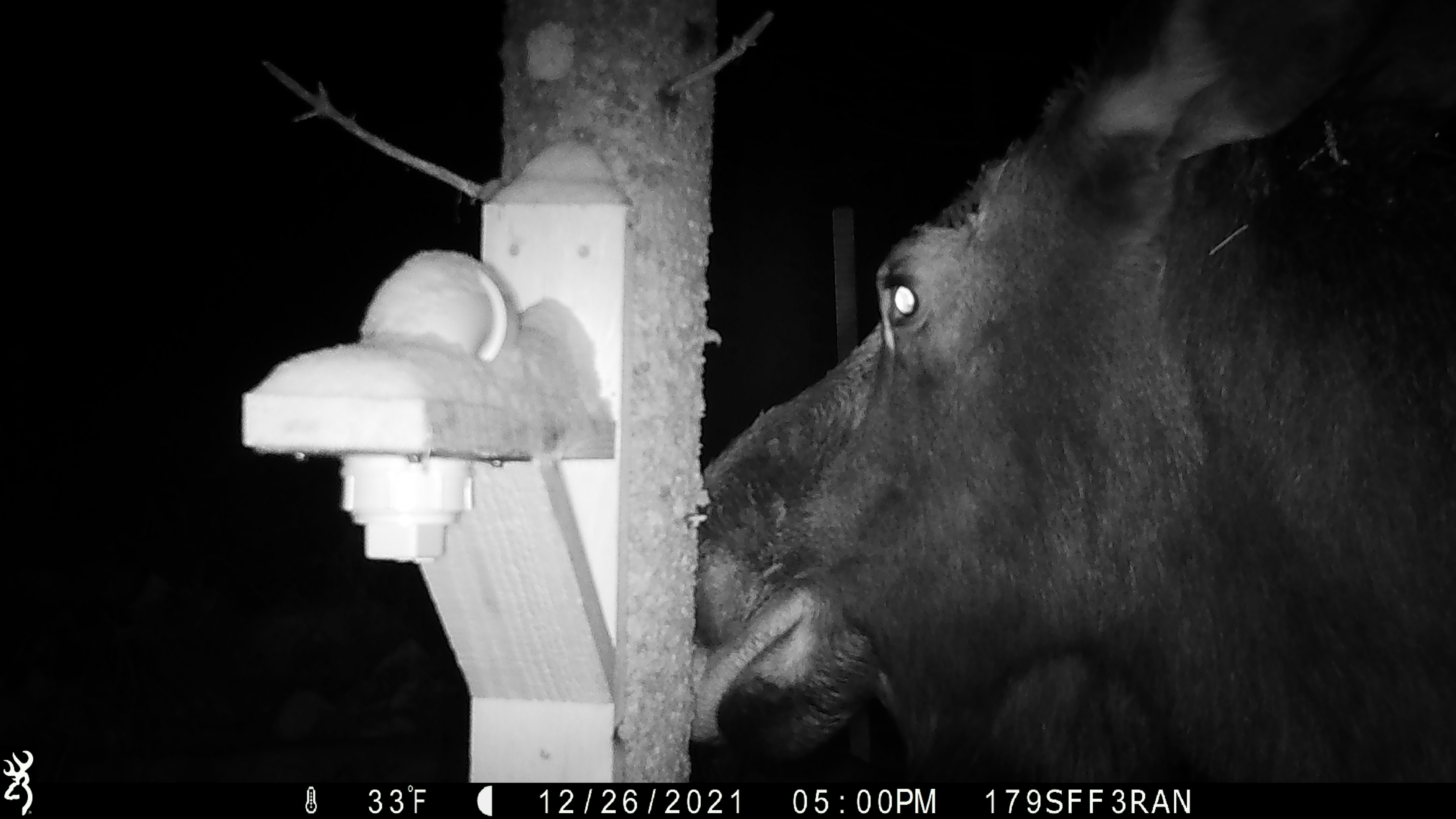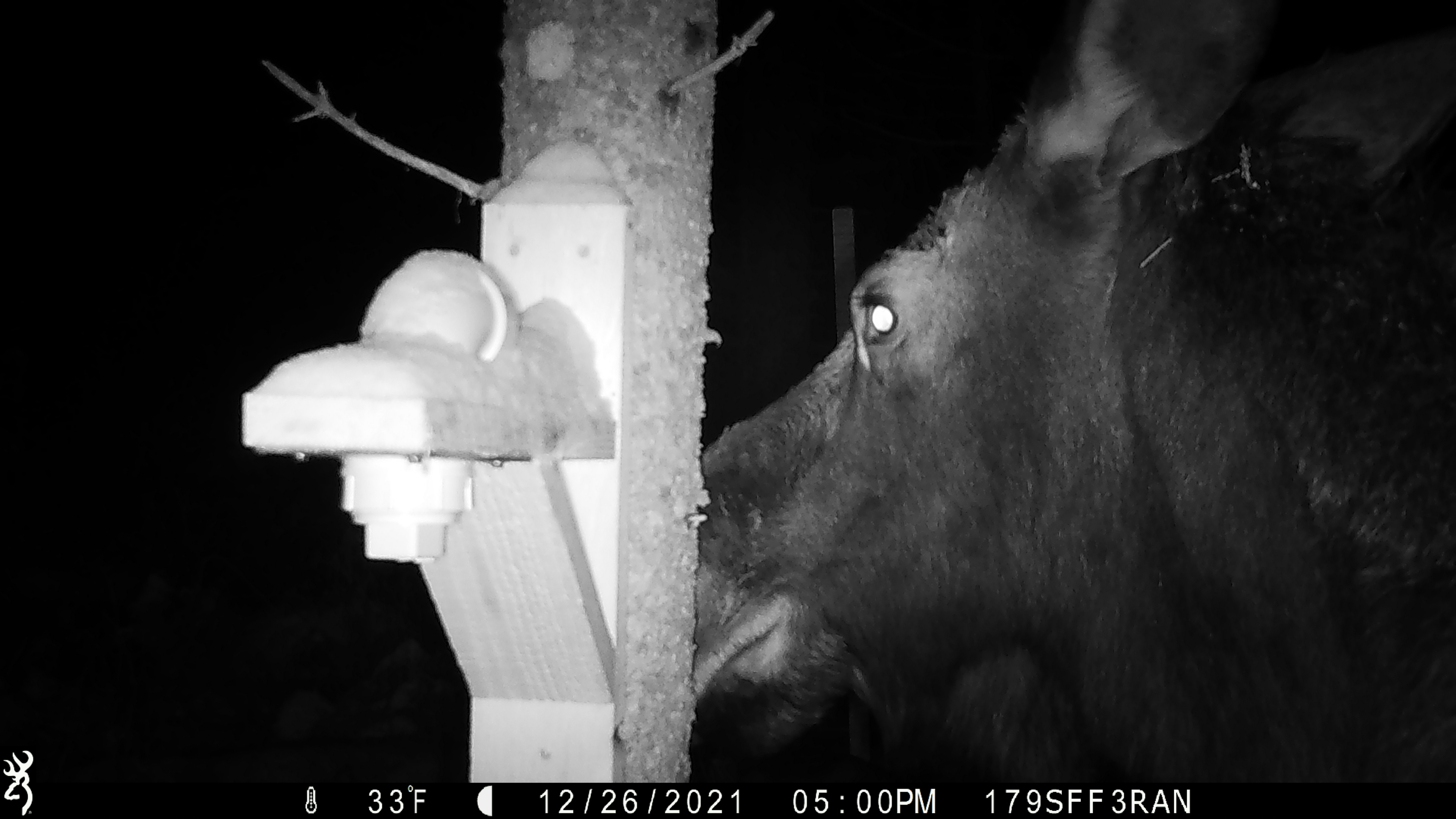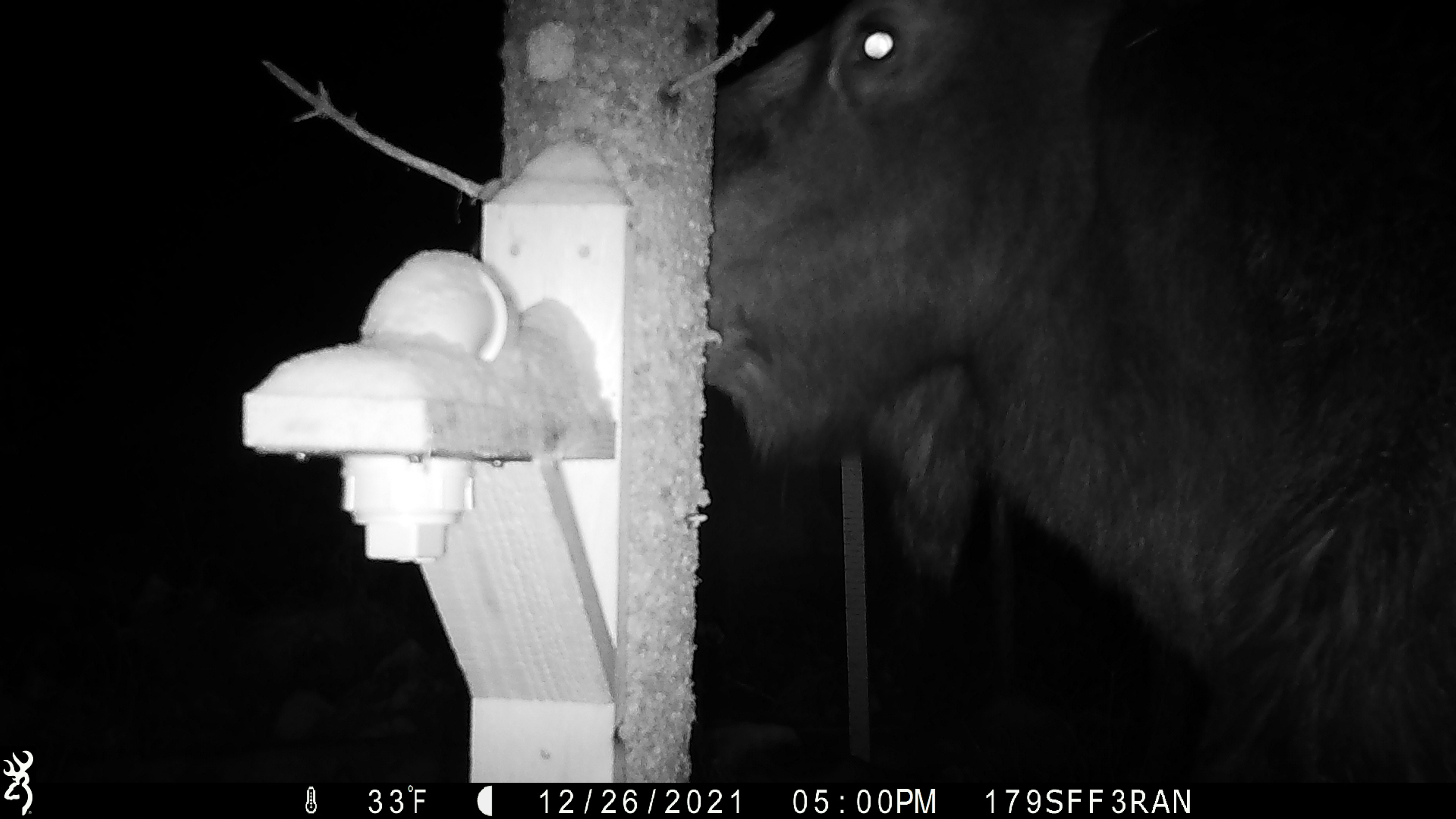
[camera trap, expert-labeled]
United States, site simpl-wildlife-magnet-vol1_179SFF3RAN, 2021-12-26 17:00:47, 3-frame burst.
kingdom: Animalia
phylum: Chordata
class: Mammalia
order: Artiodactyla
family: Cervidae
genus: Alces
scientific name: Alces alces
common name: moose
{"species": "moose (Alces alces)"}